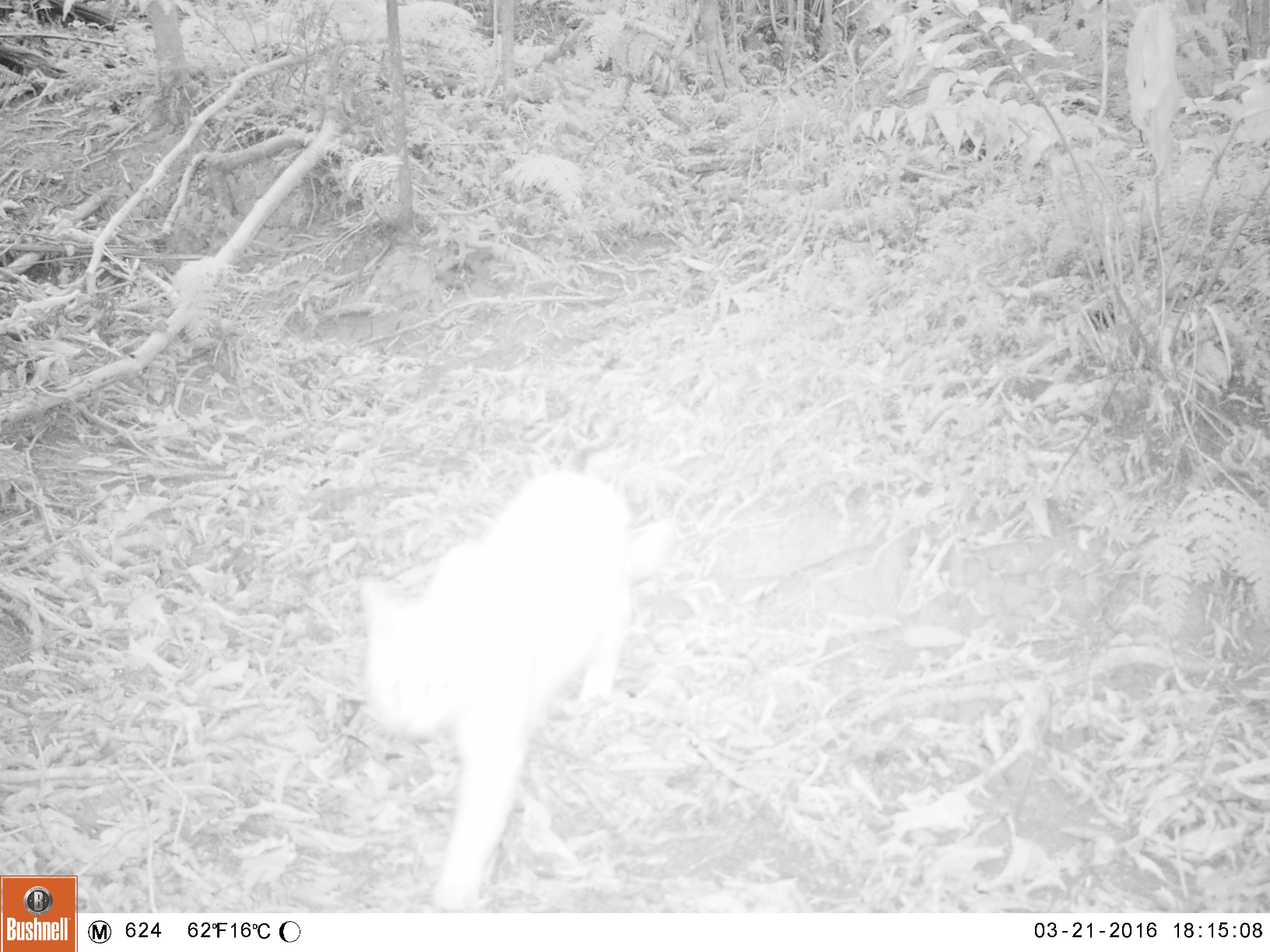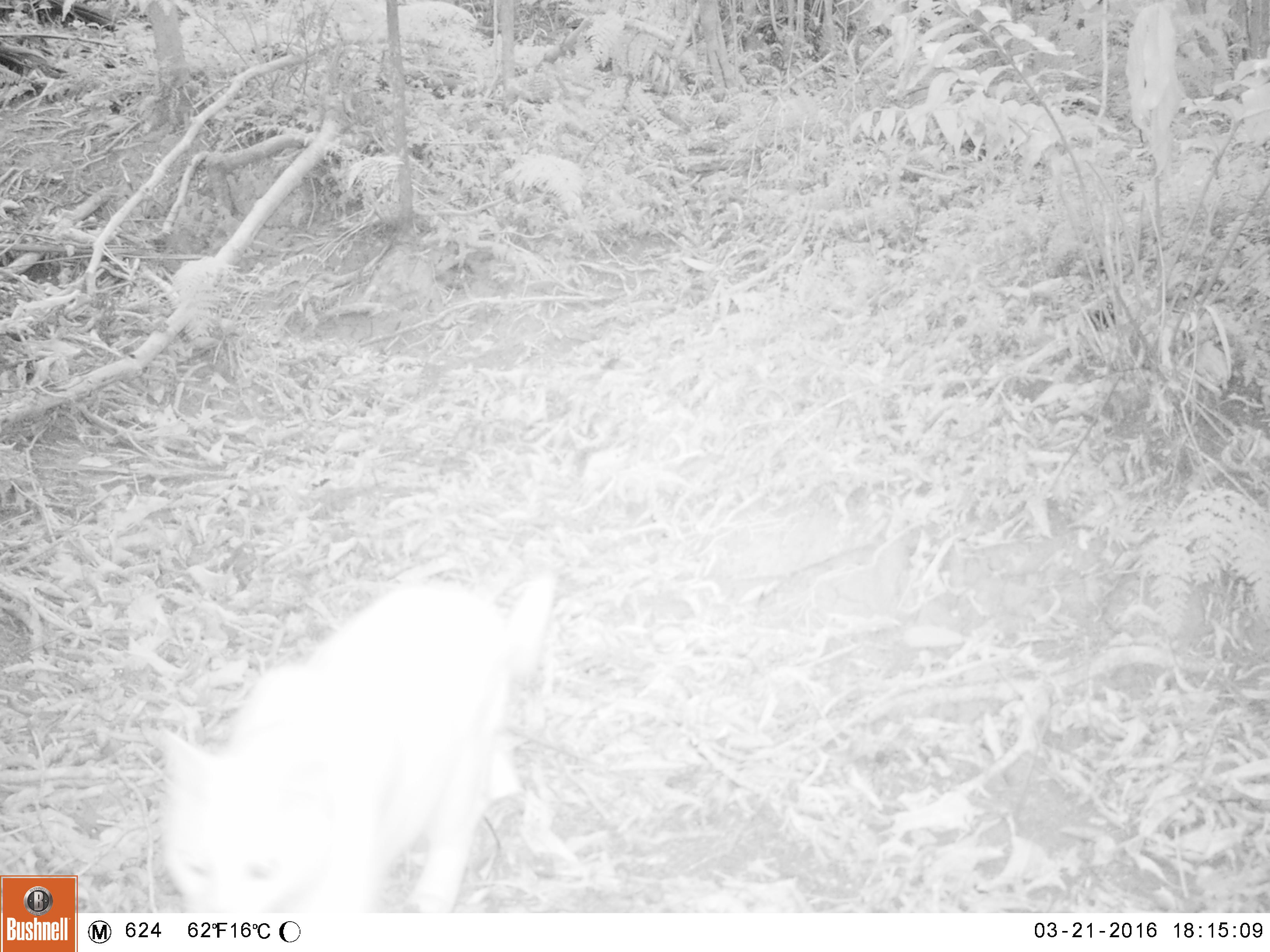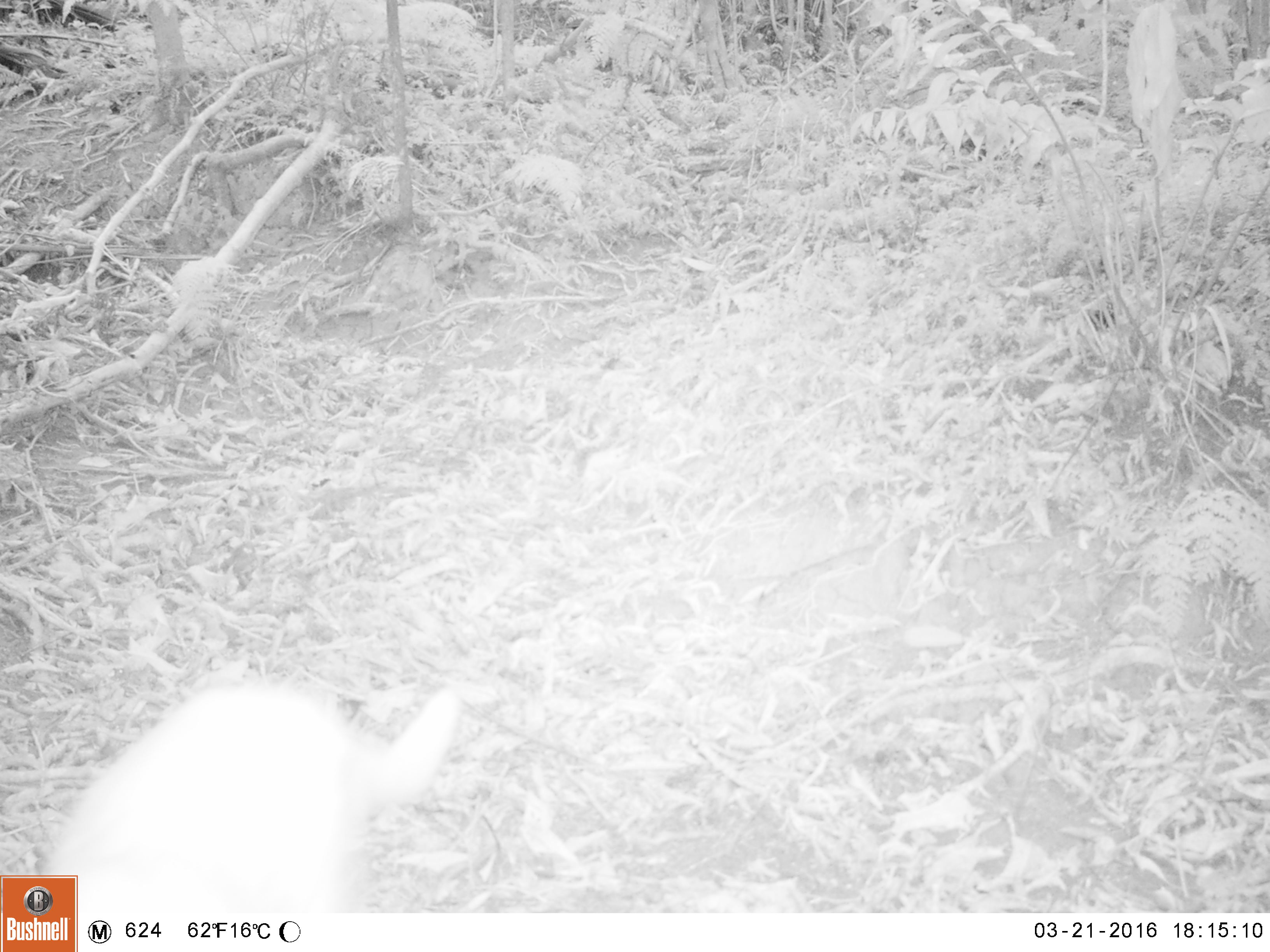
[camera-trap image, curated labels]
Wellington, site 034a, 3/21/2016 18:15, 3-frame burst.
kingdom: Animalia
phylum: Chordata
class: Mammalia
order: Carnivora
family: Felidae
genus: Felis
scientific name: Felis catus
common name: cat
Cat (Felis catus).